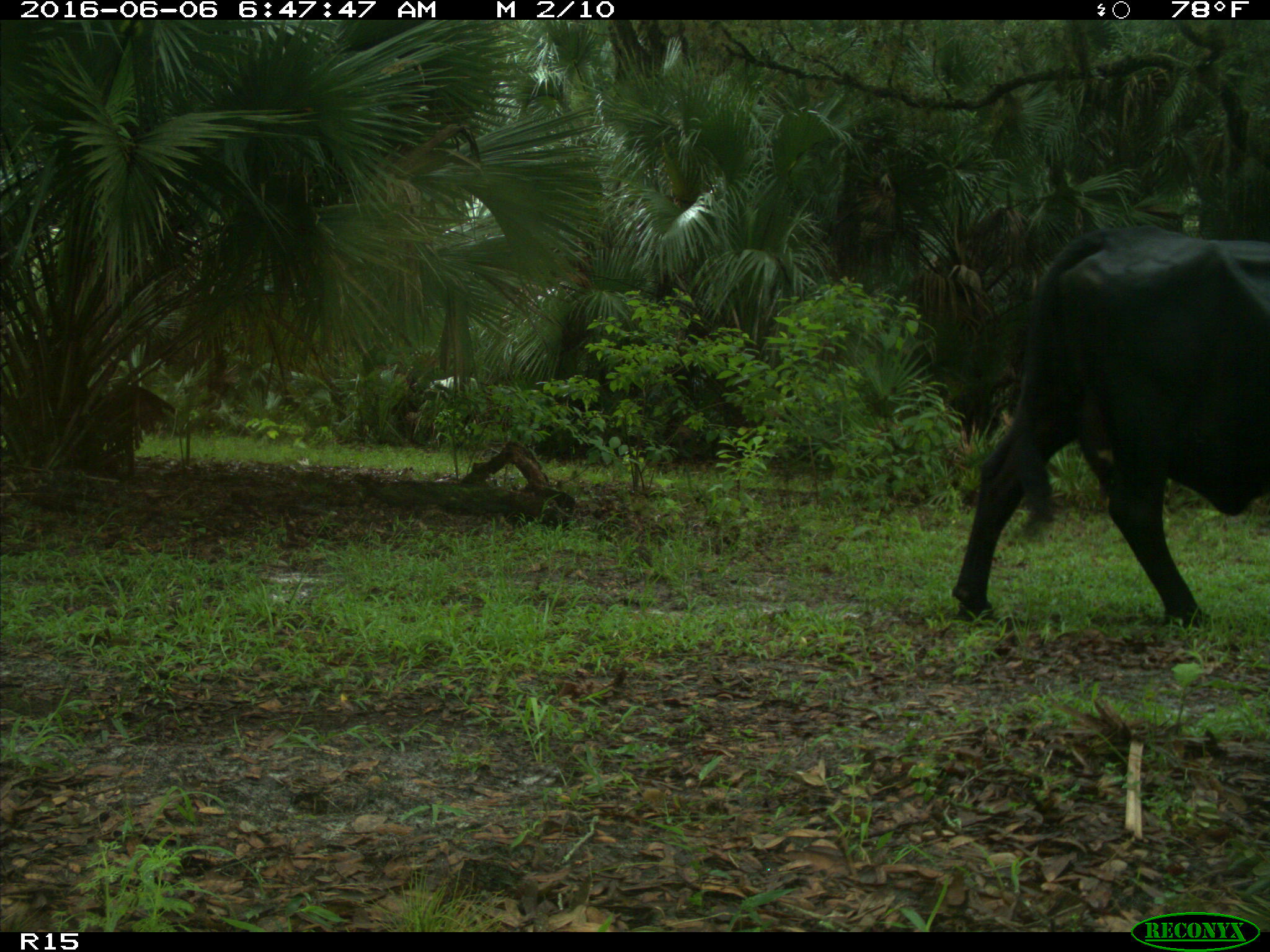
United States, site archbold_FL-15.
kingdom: Animalia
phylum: Chordata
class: Mammalia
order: Artiodactyla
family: Bovidae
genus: Bos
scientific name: Bos taurus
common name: domestic cow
Bos taurus (domestic cow).